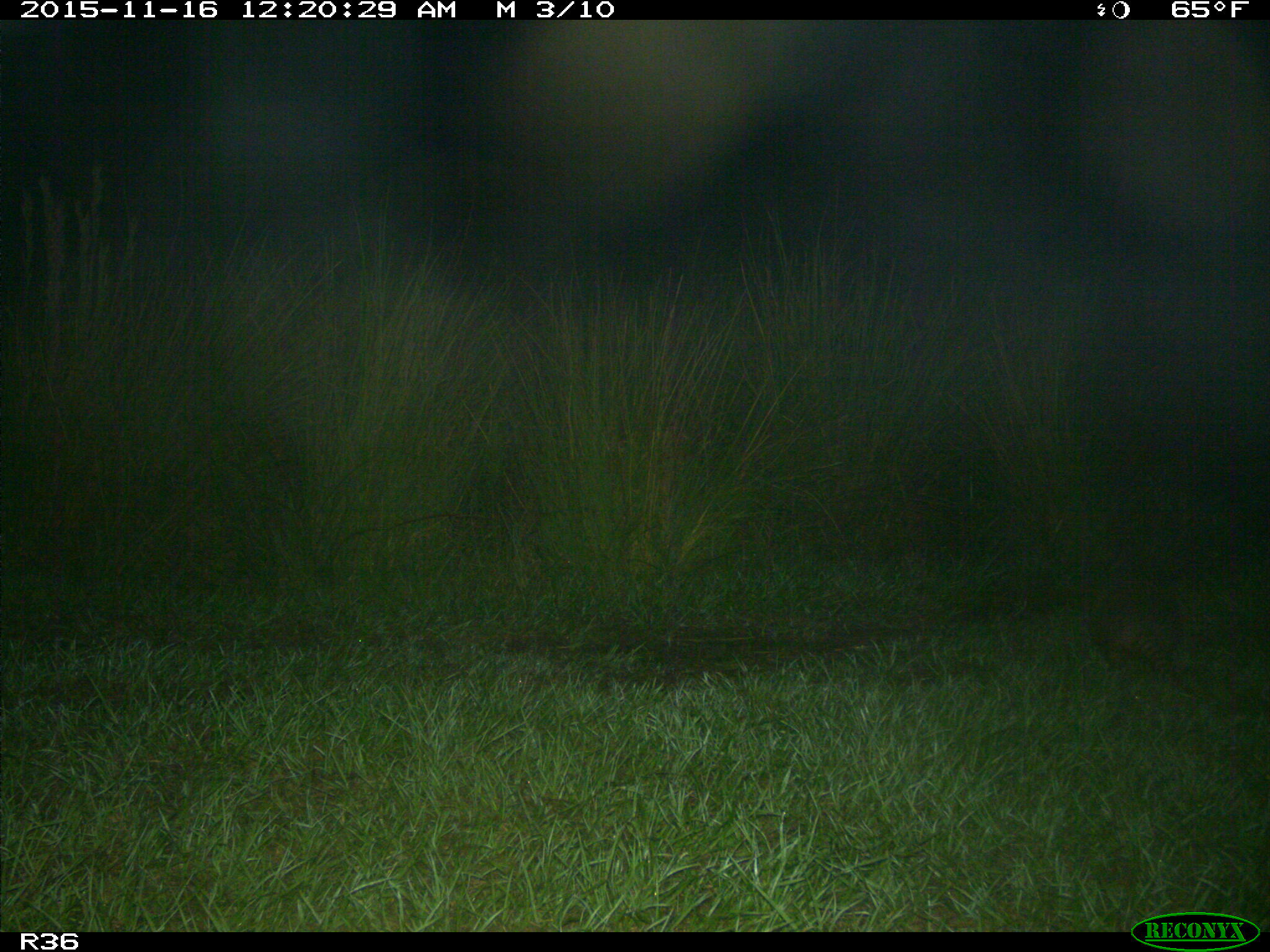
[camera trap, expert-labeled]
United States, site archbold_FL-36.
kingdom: Animalia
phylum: Chordata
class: Mammalia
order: Cingulata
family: Dasypodidae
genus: Dasypus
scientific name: Dasypus novemcinctus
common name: nine-banded armadillo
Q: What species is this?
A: Dasypus novemcinctus (nine-banded armadillo).